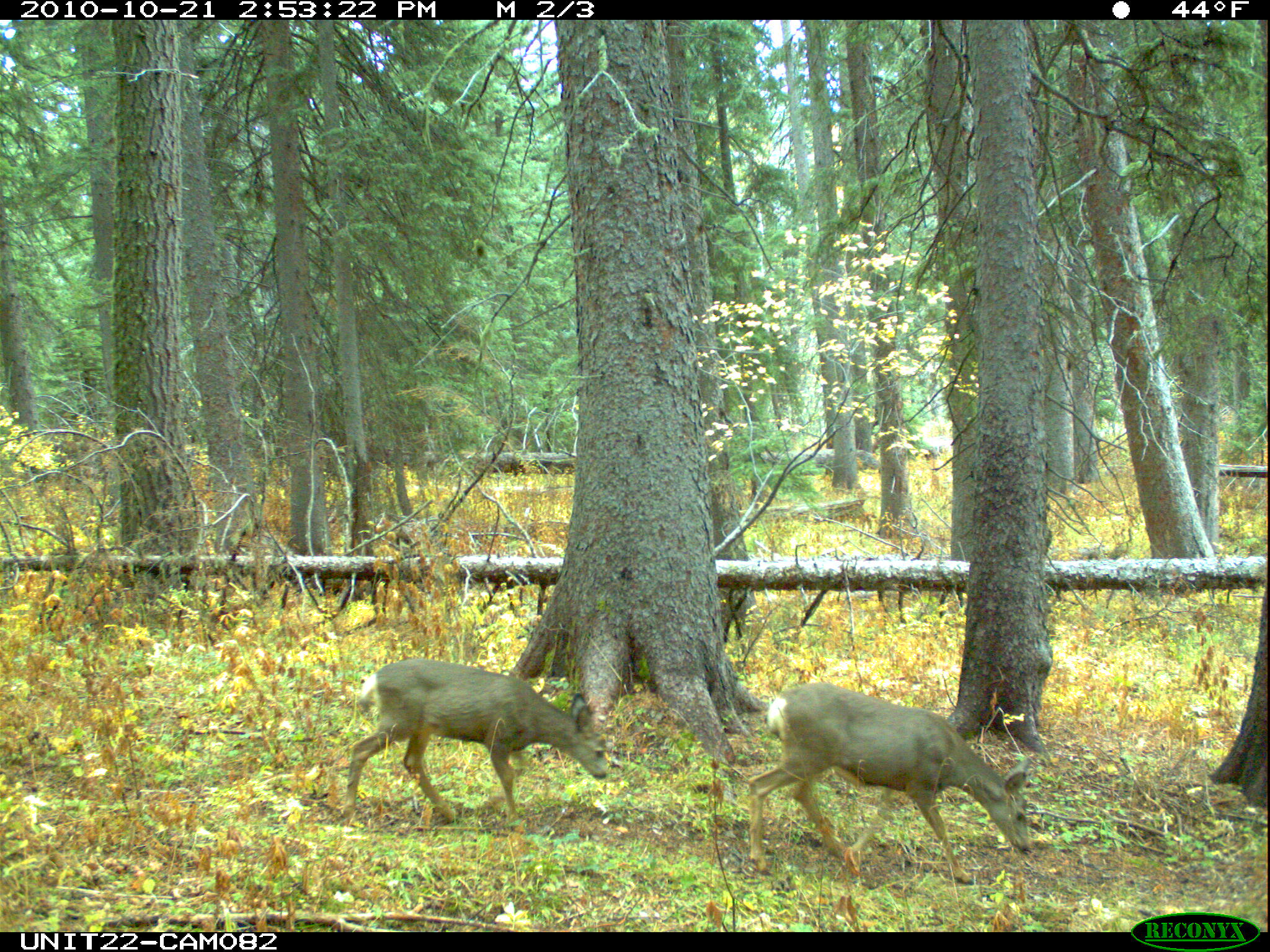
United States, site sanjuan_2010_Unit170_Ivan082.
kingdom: Animalia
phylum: Chordata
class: Mammalia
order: Artiodactyla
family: Cervidae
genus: Odocoileus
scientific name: Odocoileus hemionus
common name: mule deer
Odocoileus hemionus (mule deer).